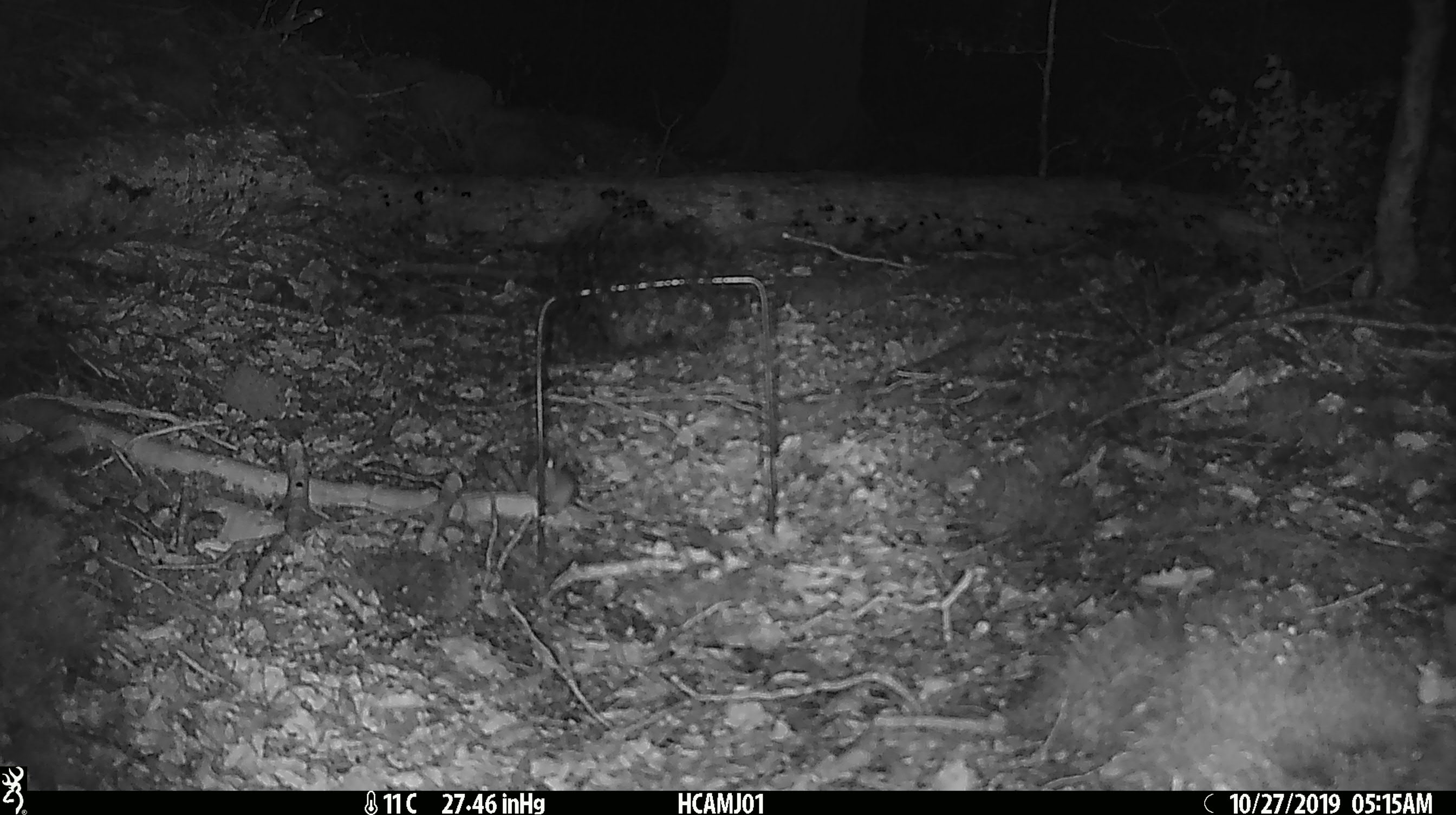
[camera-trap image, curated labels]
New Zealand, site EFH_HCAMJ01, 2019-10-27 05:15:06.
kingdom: Animalia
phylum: Chordata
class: Mammalia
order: Rodentia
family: Muridae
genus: Mus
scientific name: Mus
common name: mouse